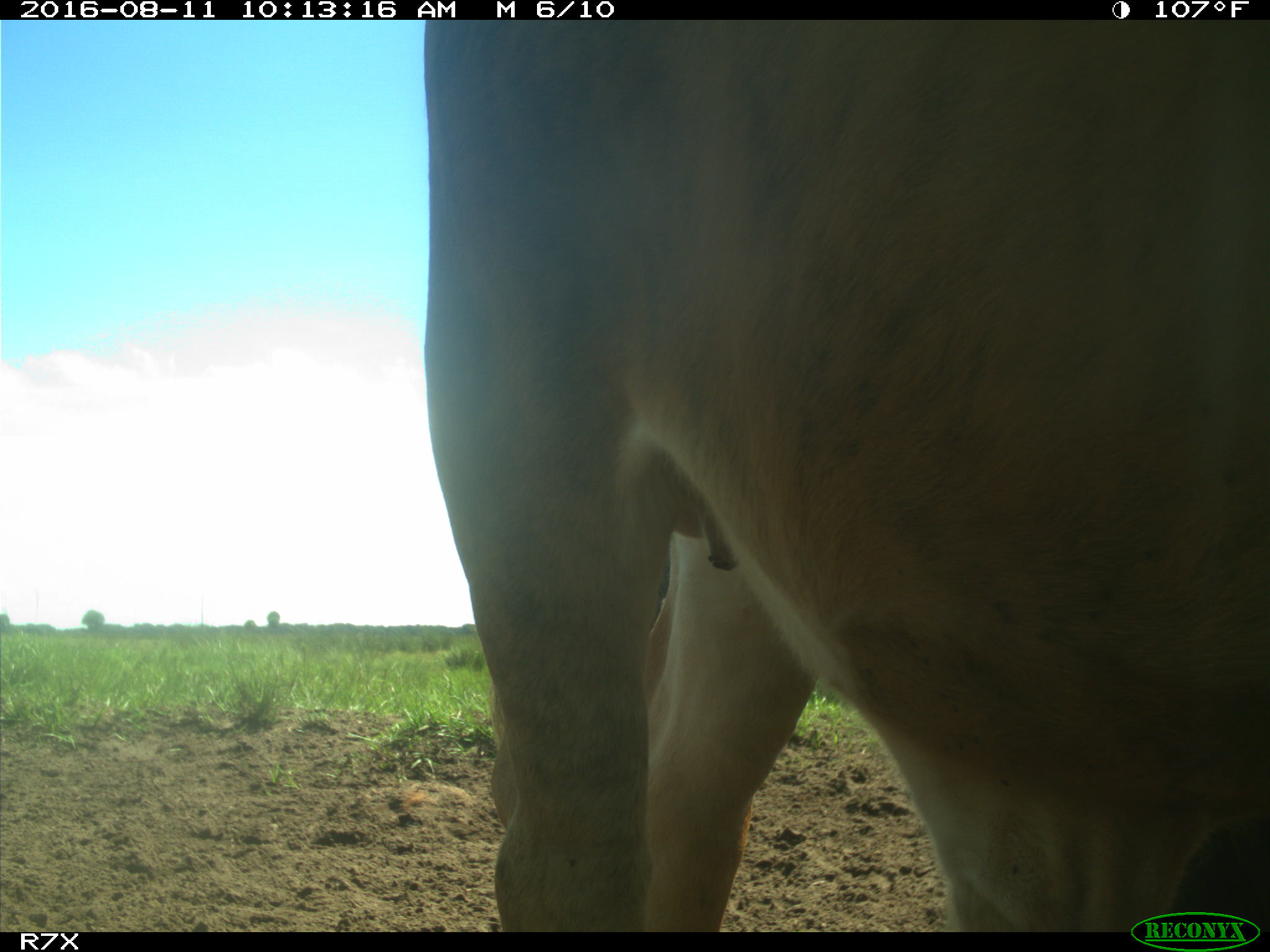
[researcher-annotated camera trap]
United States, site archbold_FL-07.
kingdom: Animalia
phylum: Chordata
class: Mammalia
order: Artiodactyla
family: Bovidae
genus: Bos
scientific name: Bos taurus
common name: domestic cow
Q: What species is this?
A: Bos taurus (domestic cow).